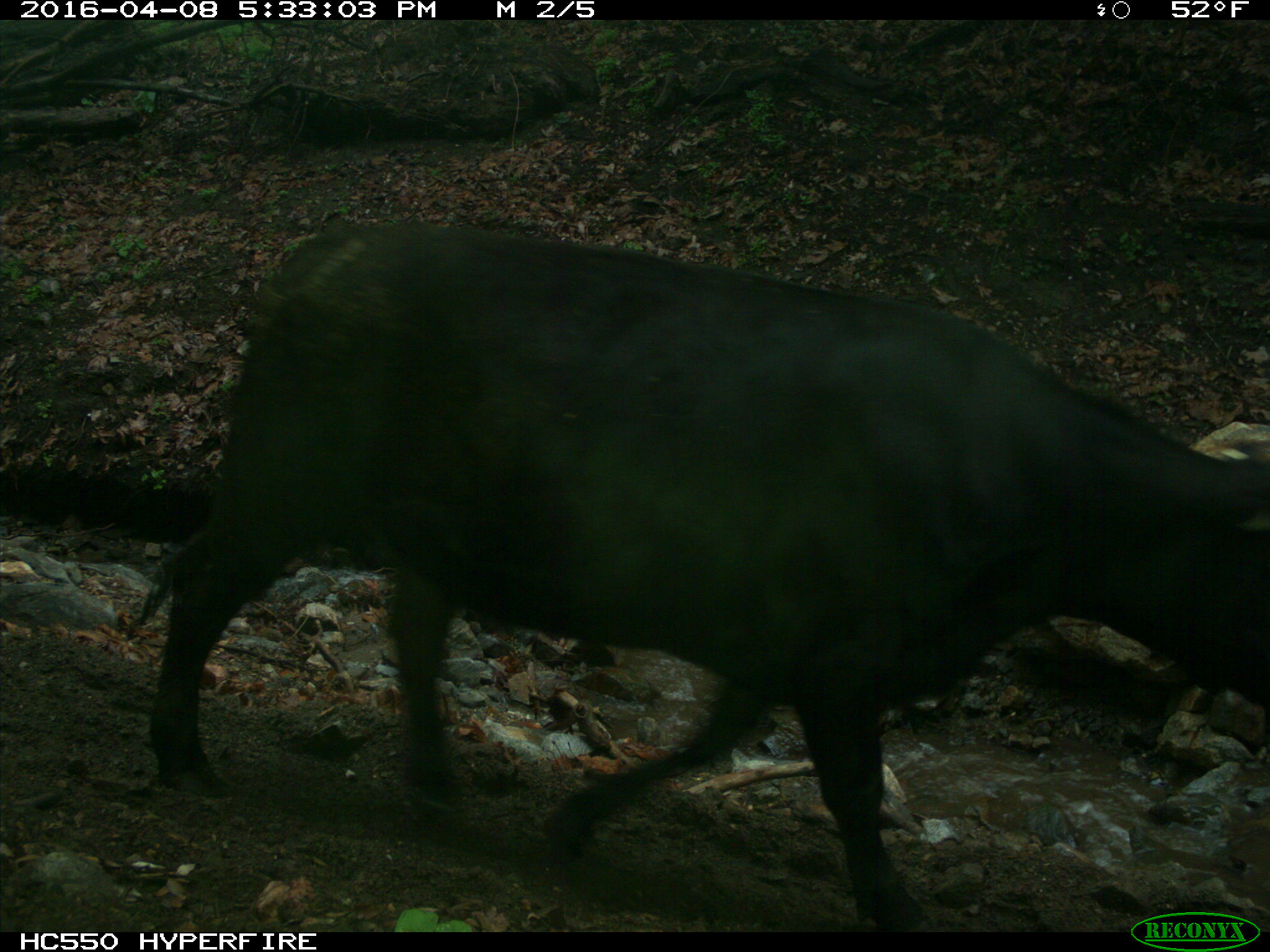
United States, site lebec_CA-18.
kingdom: Animalia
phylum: Chordata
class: Mammalia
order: Artiodactyla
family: Bovidae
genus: Bos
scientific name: Bos taurus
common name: domestic cow